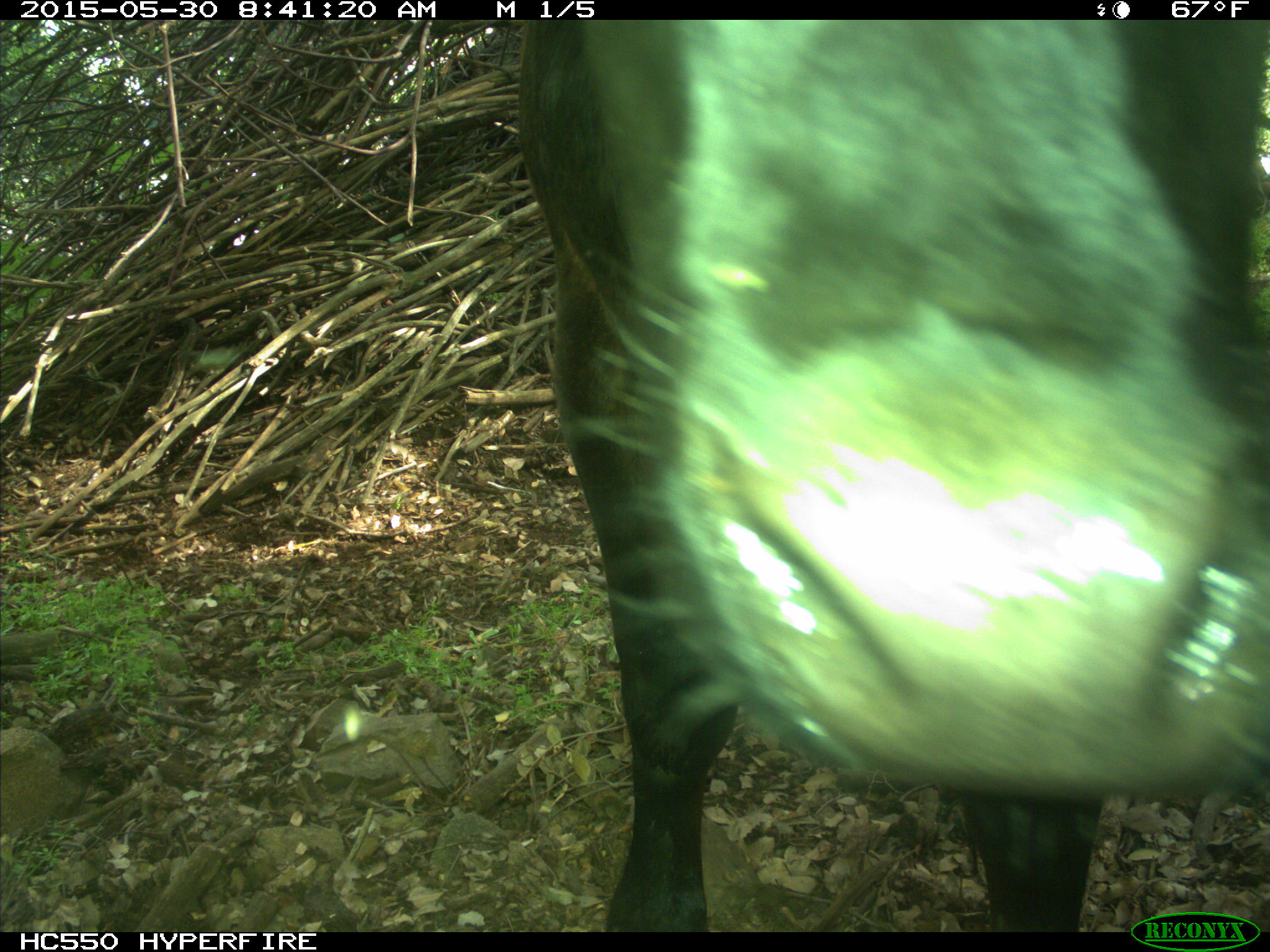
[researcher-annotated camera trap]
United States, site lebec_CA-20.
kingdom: Animalia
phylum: Chordata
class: Mammalia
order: Artiodactyla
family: Bovidae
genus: Bos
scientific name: Bos taurus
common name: domestic cow